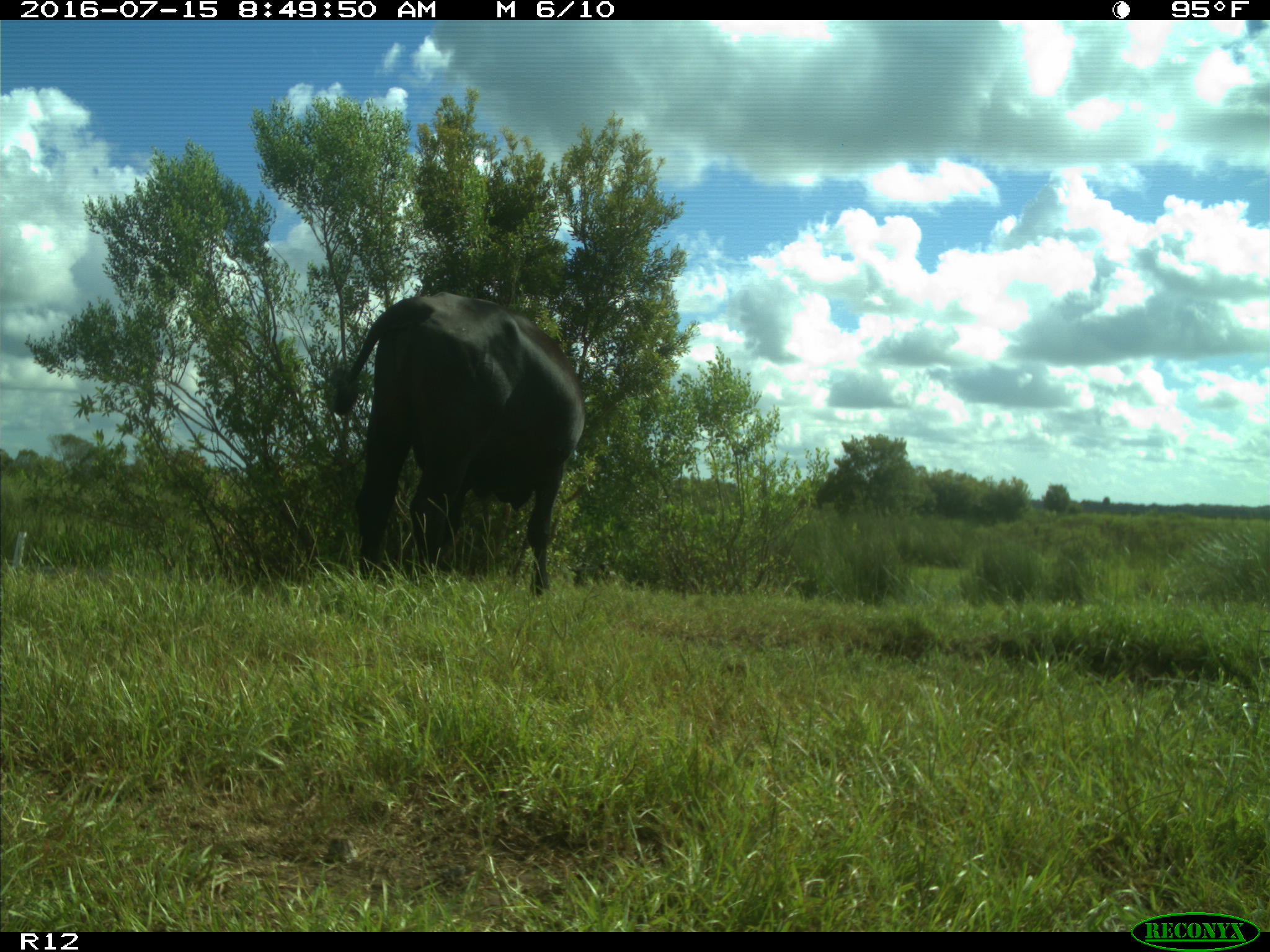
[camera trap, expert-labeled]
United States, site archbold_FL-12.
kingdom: Animalia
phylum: Chordata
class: Mammalia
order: Artiodactyla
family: Bovidae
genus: Bos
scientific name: Bos taurus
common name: domestic cow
Bos taurus (domestic cow).